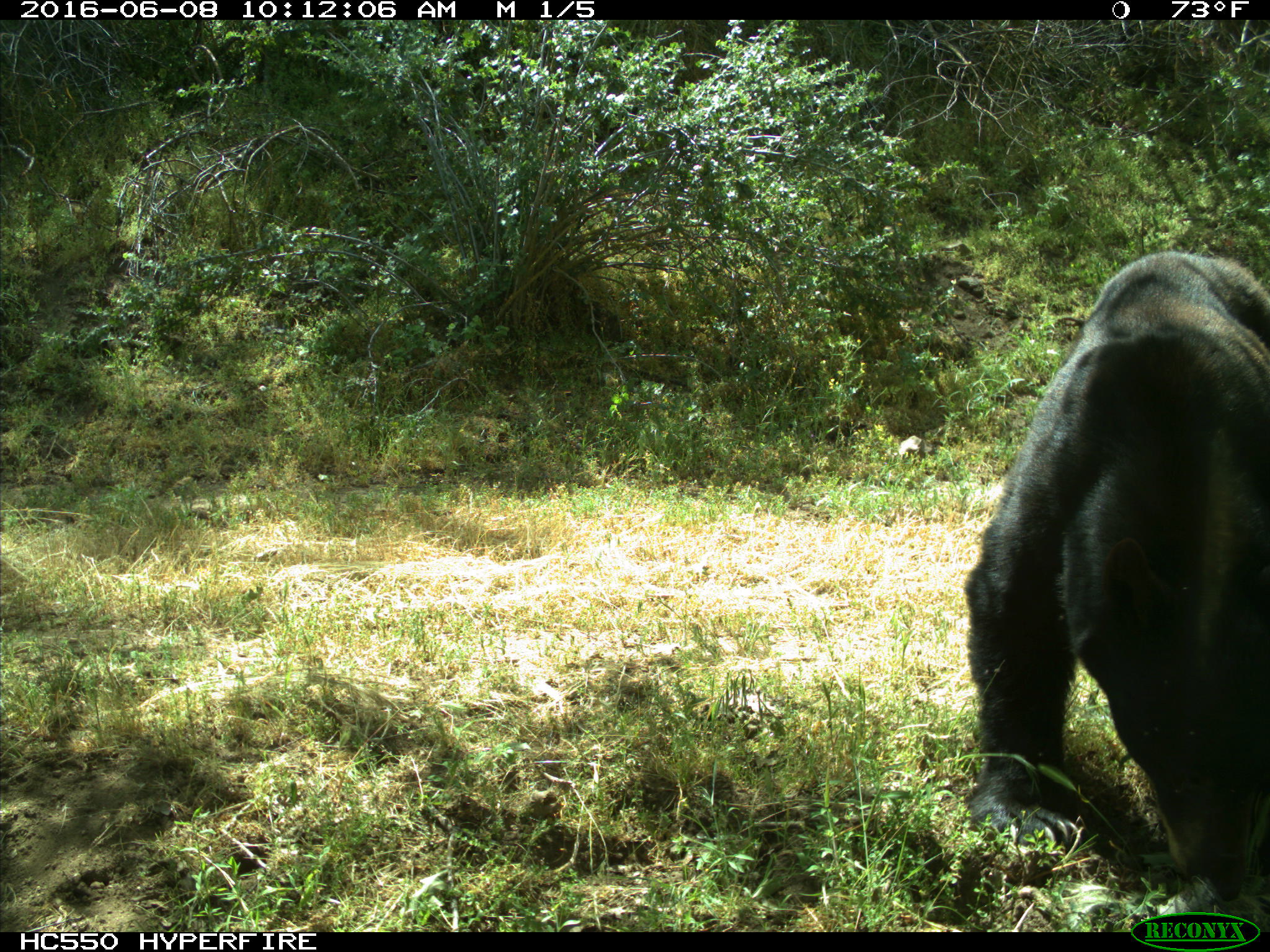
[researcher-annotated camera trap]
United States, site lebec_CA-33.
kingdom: Animalia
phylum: Chordata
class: Mammalia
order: Carnivora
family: Ursidae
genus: Ursus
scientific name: Ursus americanus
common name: american black bear